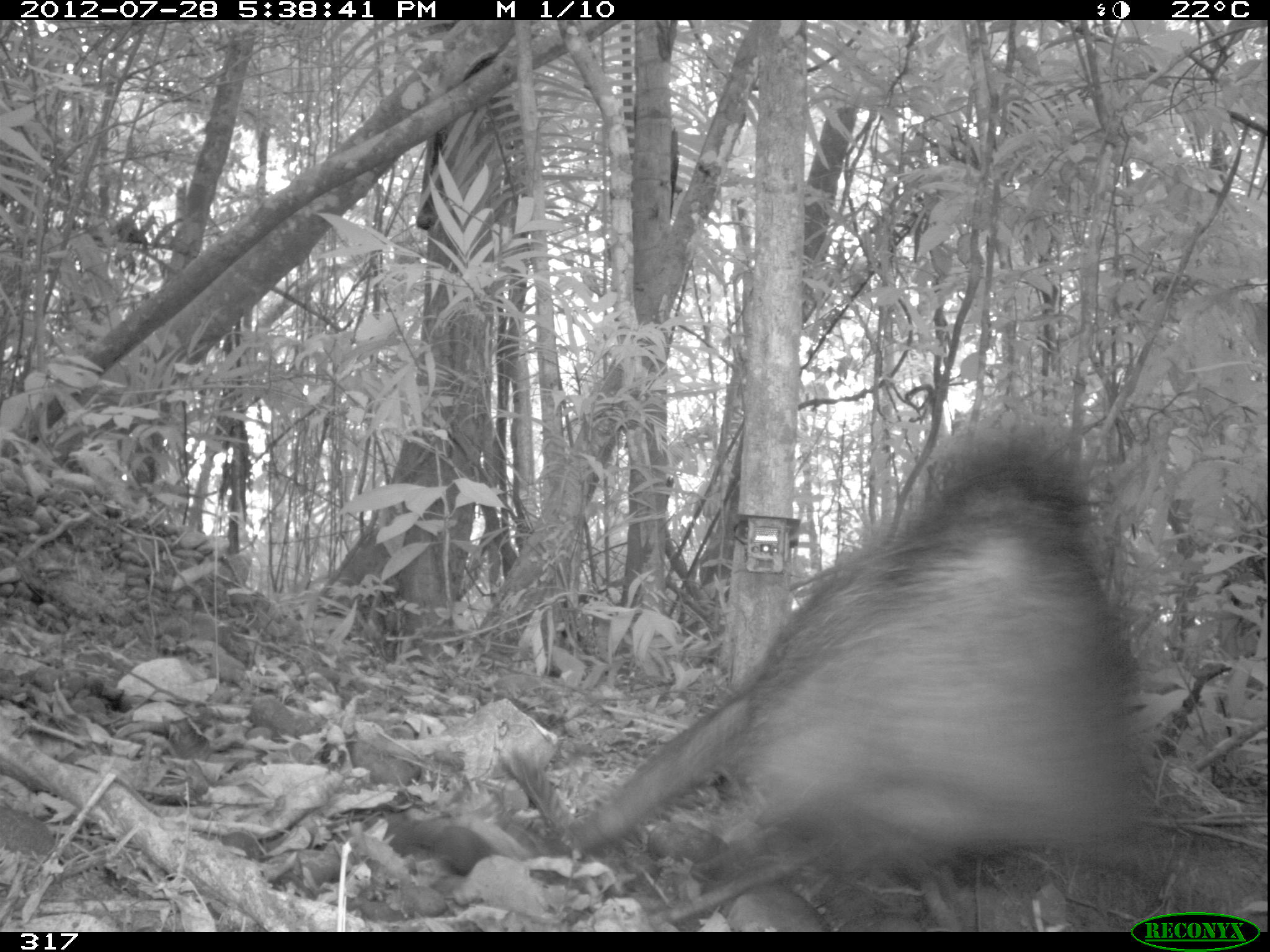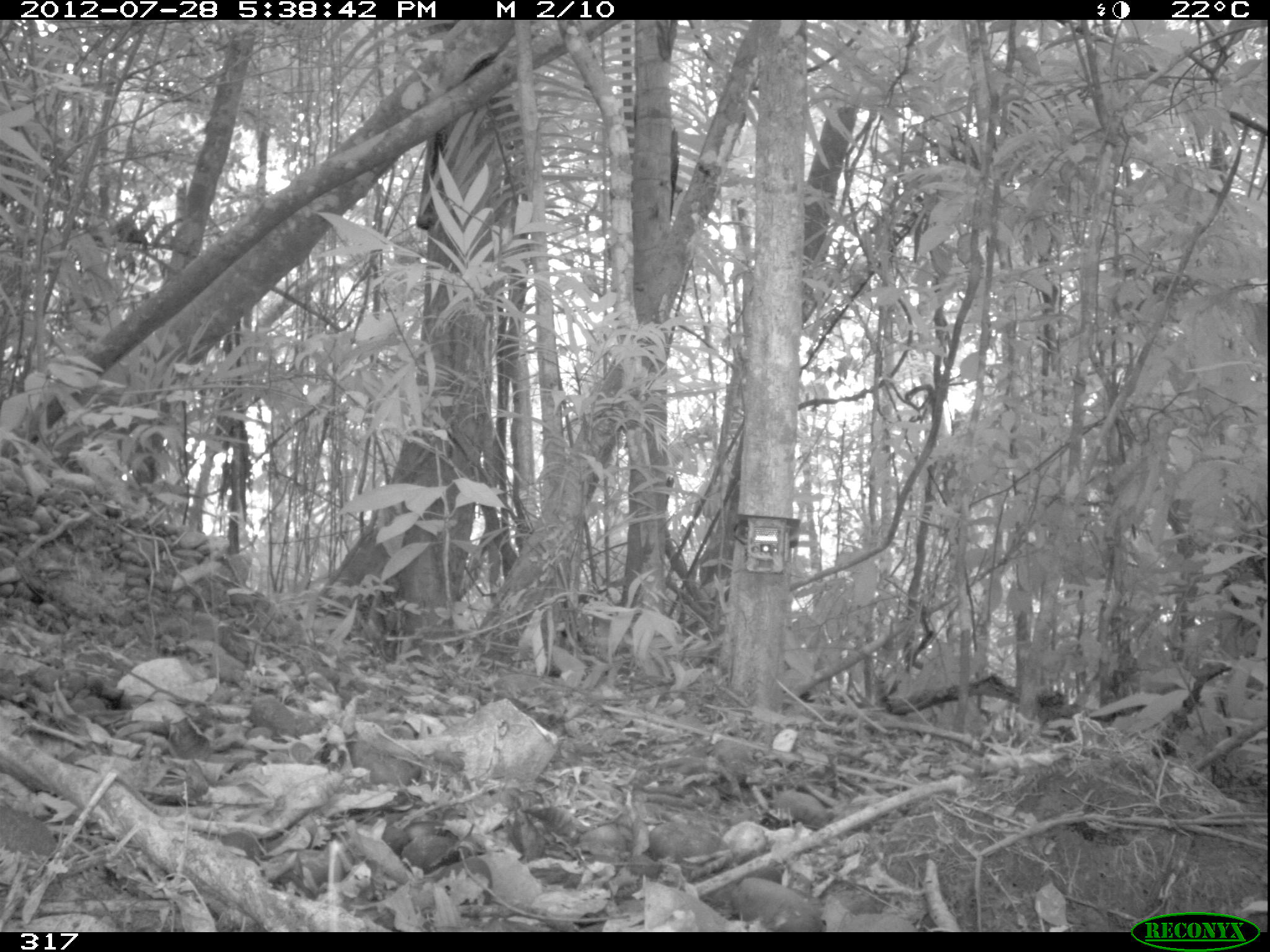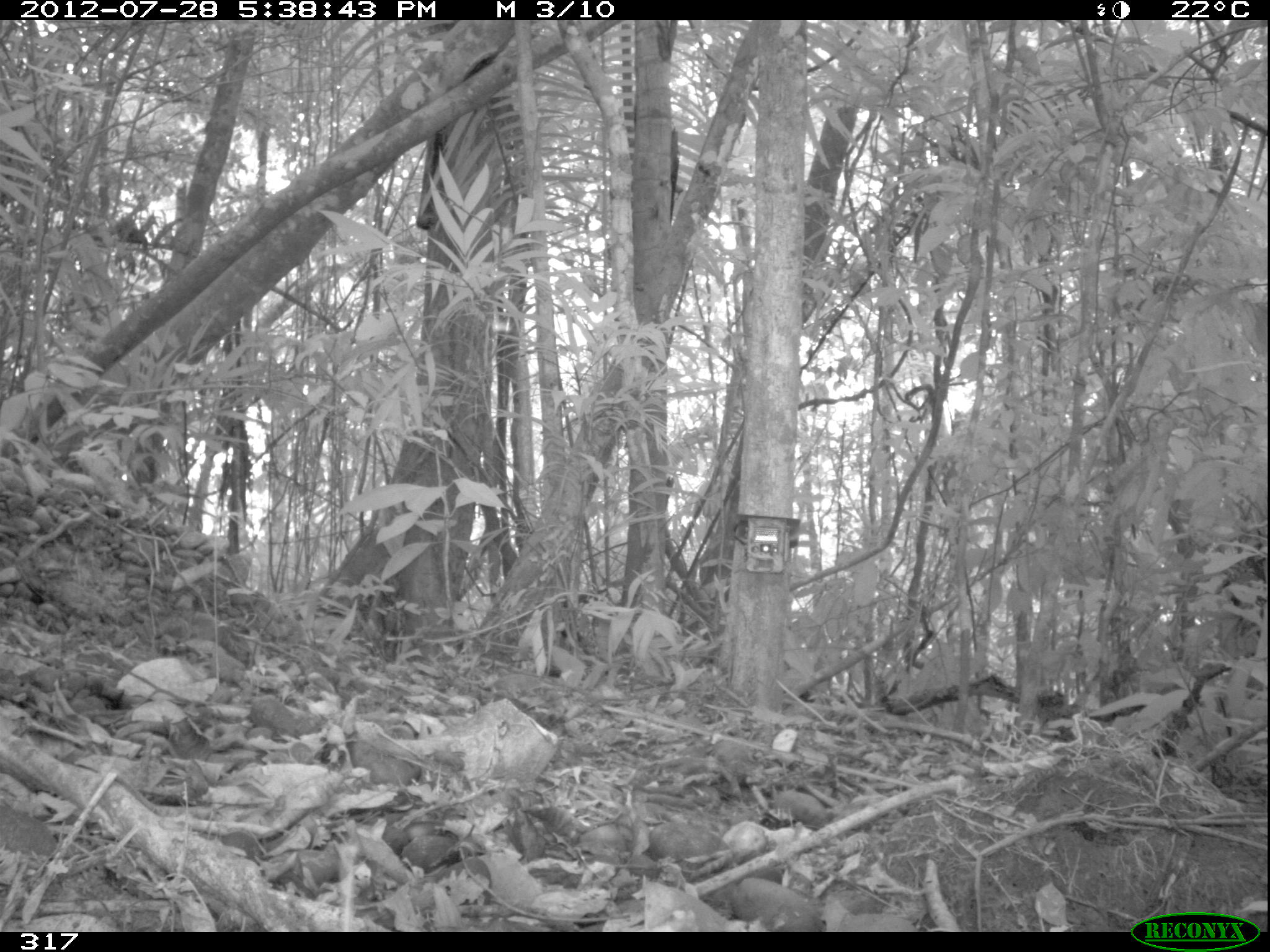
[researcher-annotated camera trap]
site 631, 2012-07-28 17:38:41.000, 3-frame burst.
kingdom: Animalia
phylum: Chordata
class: Mammalia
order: Artiodactyla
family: Tayassuidae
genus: Tayassu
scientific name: Tayassu pecari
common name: white-lipped peccary